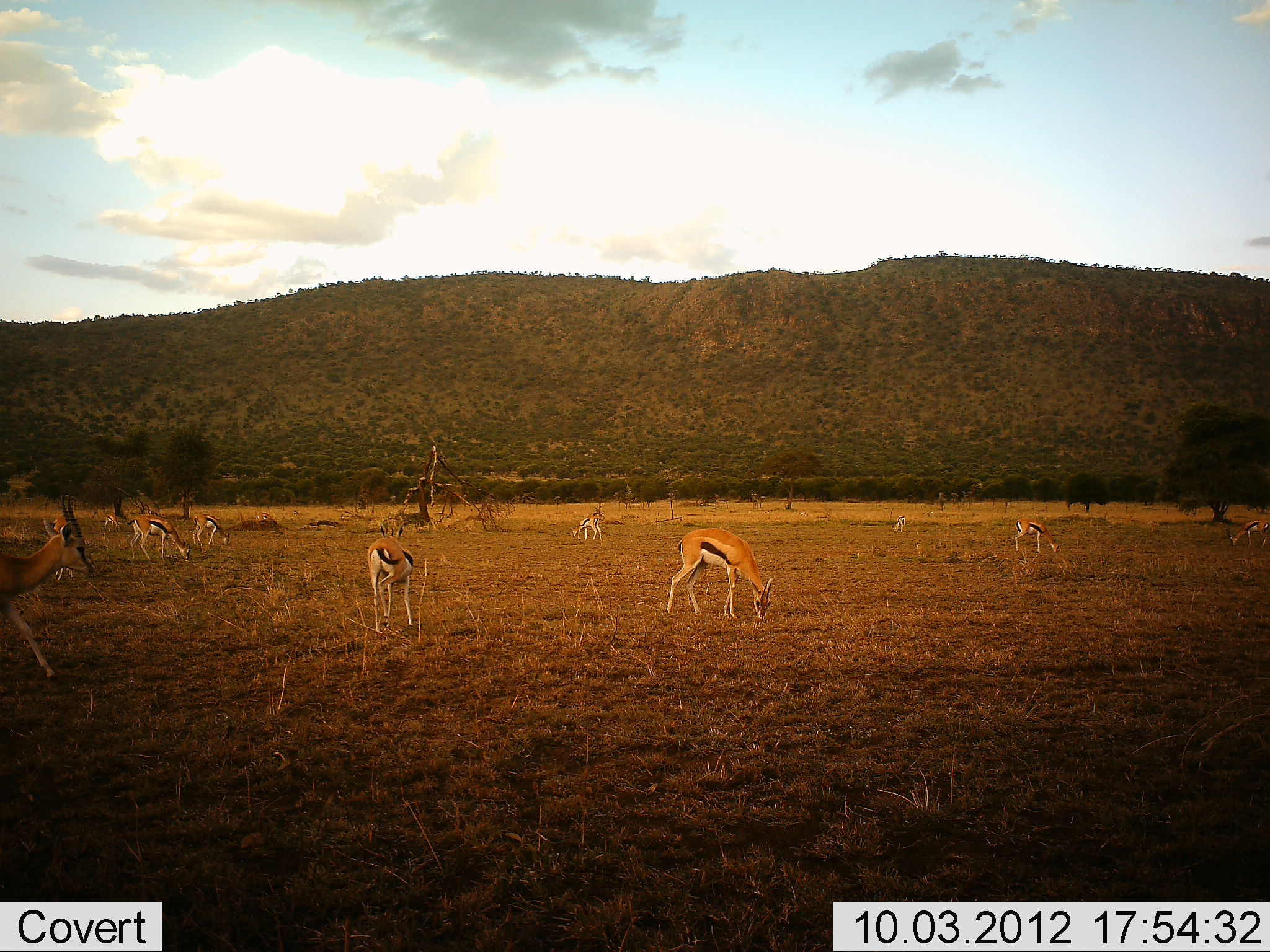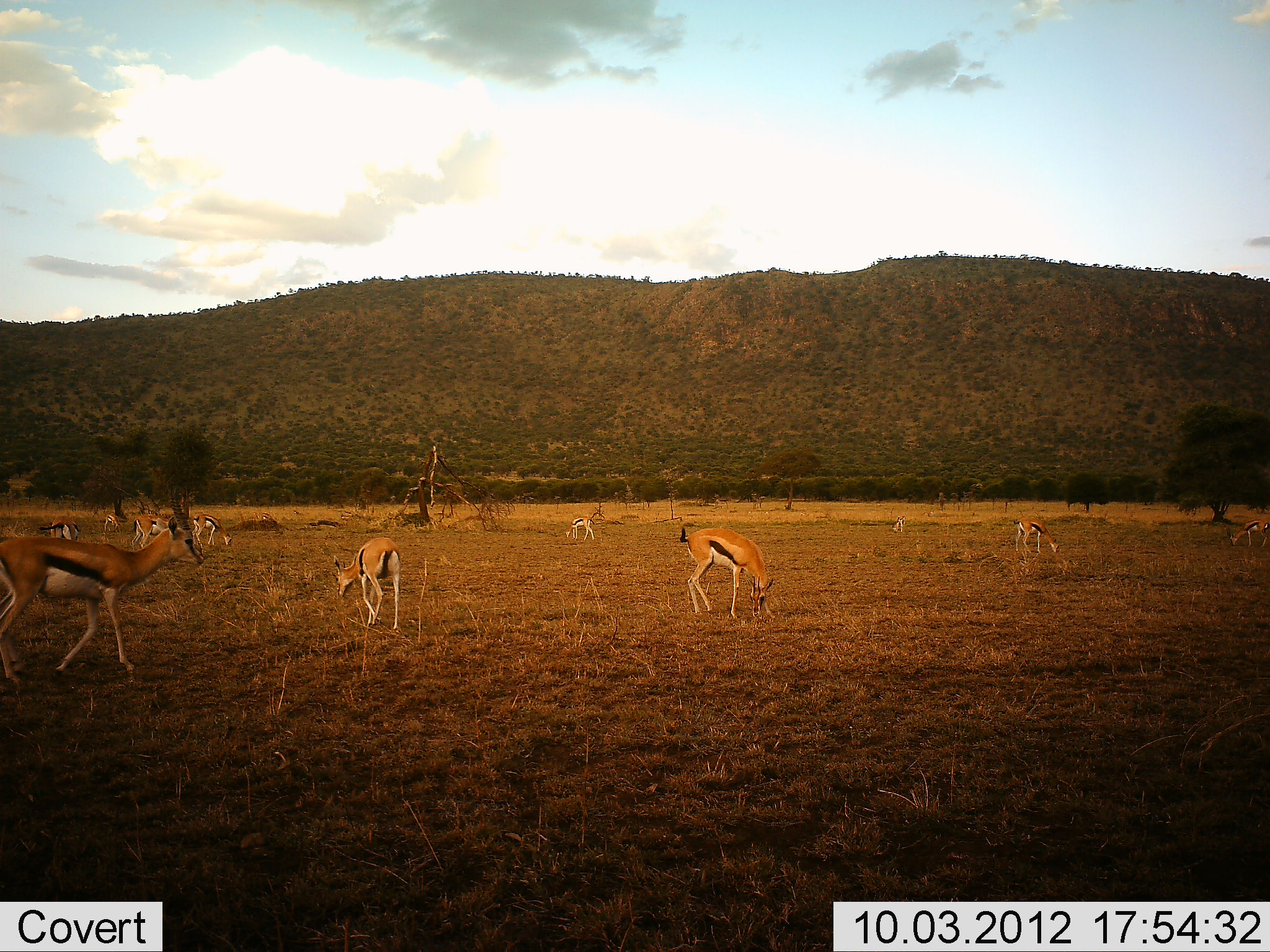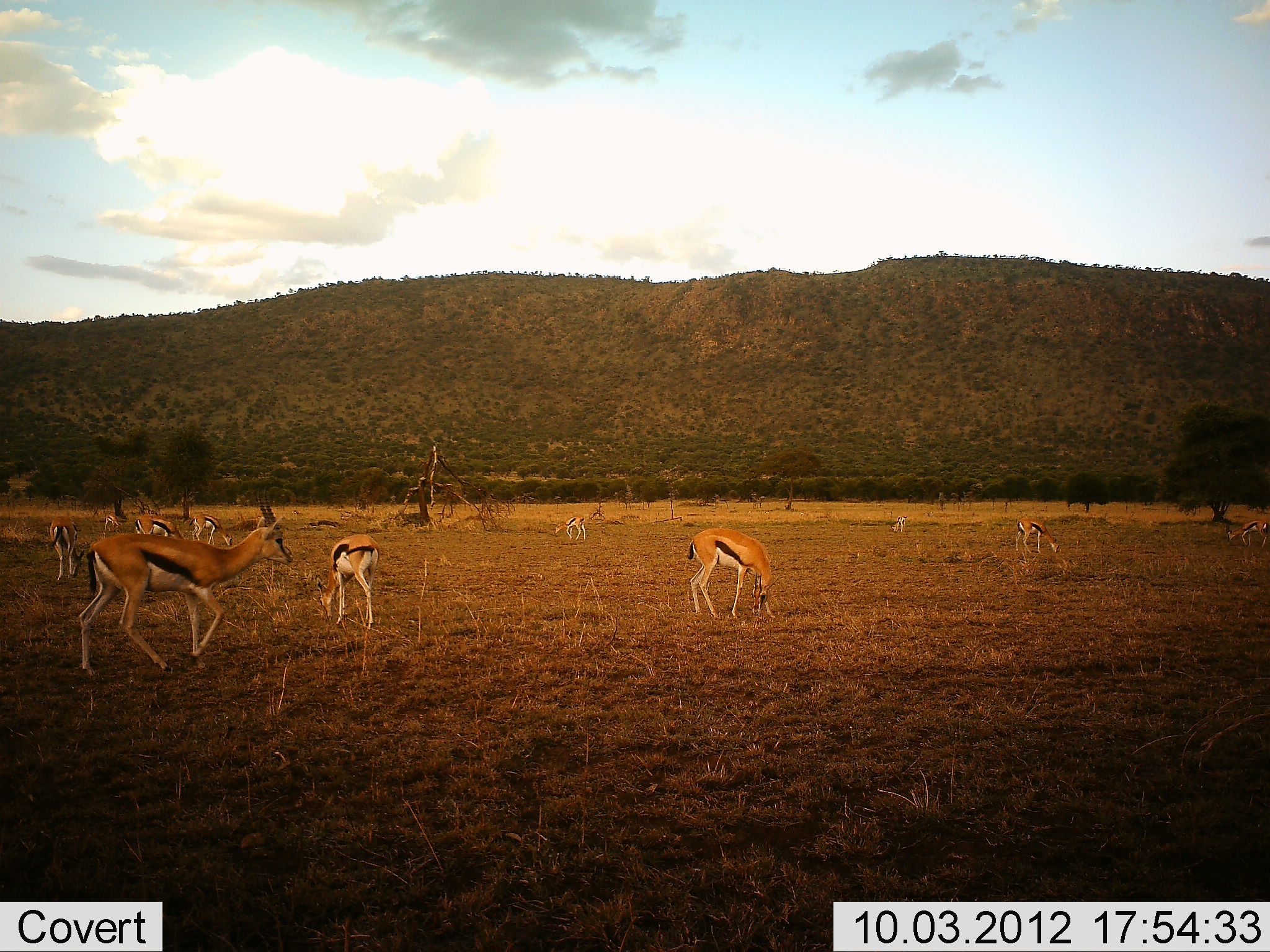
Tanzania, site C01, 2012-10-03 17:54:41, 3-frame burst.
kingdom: Animalia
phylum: Chordata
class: Mammalia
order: Artiodactyla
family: Bovidae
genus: Eudorcas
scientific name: Eudorcas thomsonii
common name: thomson's gazelle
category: gazellethomsons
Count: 11-50.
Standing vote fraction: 60%.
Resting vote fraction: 0%.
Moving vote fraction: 80%.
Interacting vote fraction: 0%.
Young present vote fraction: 0%.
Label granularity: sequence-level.